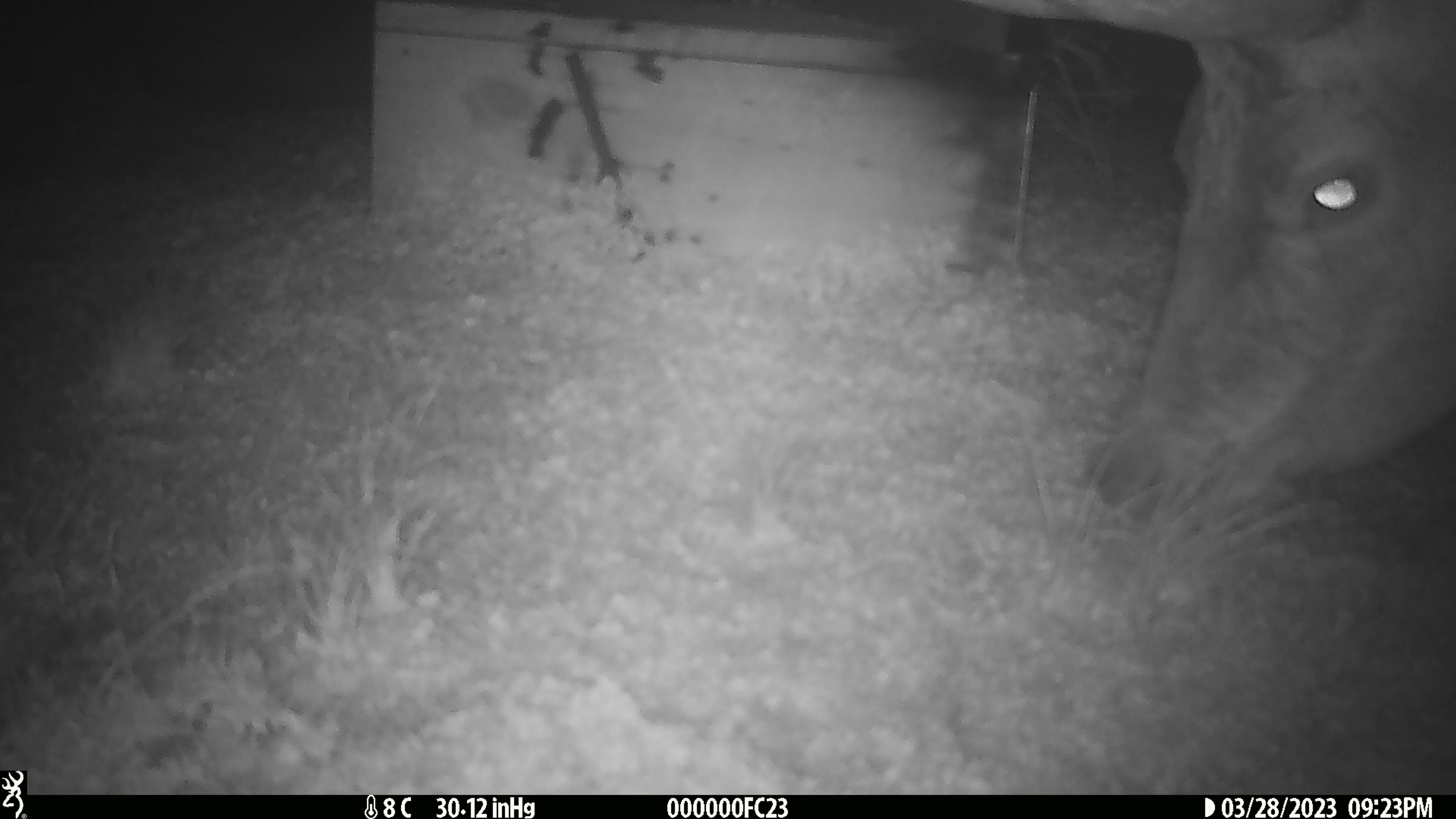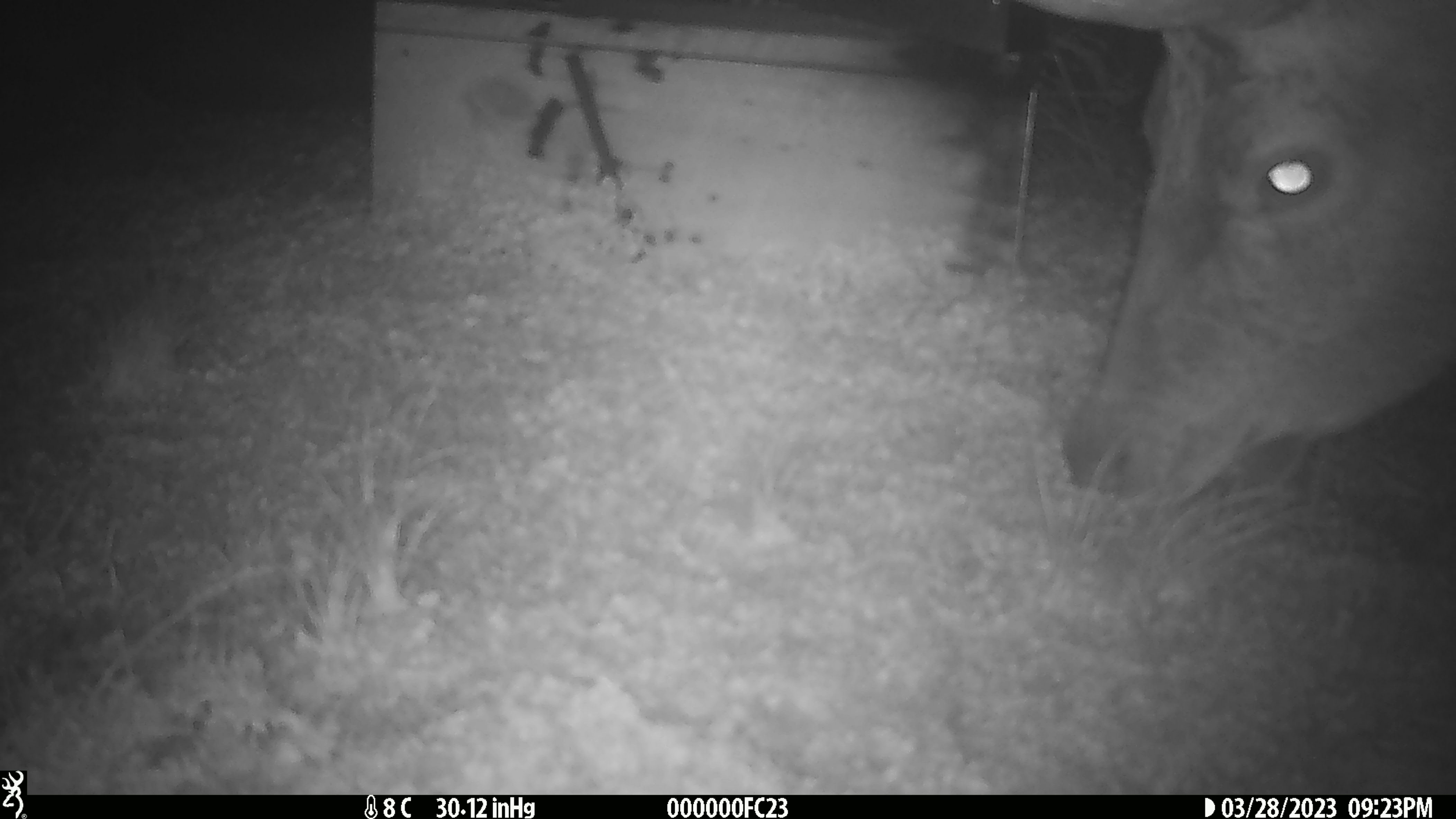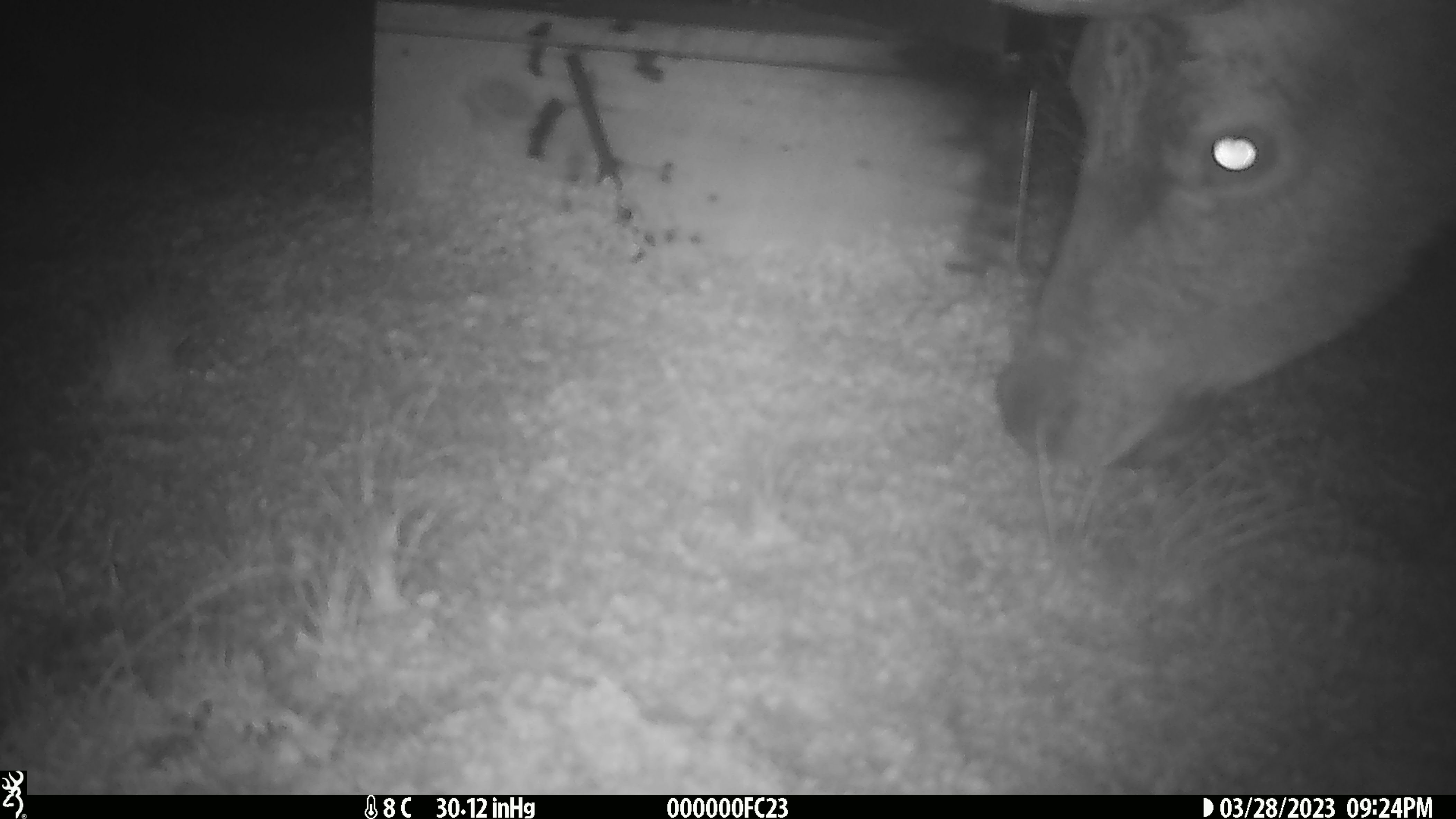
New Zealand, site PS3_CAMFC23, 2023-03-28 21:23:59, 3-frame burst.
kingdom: Animalia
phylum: Chordata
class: Mammalia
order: Artiodactyla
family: Cervidae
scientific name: Cervidae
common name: deer